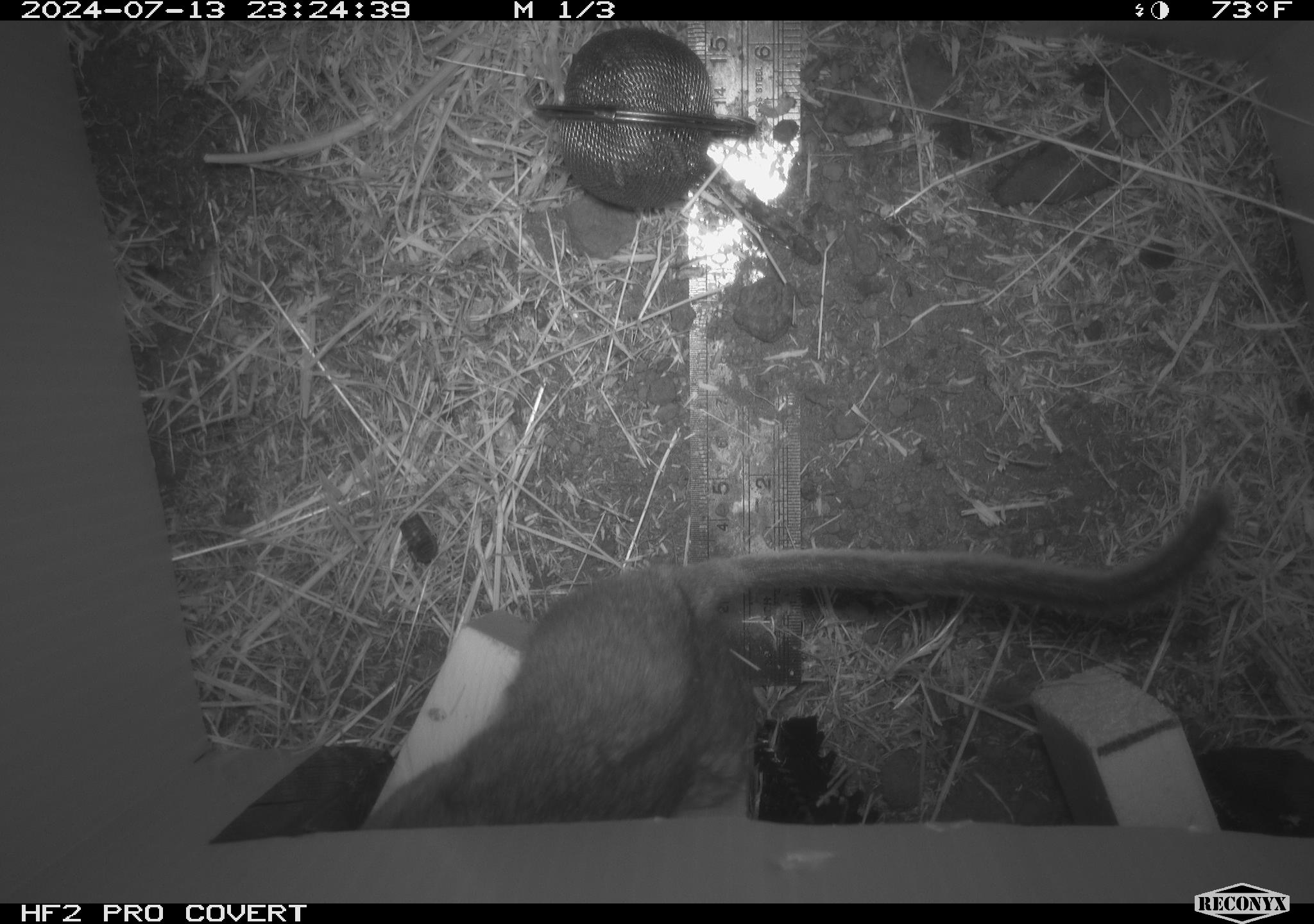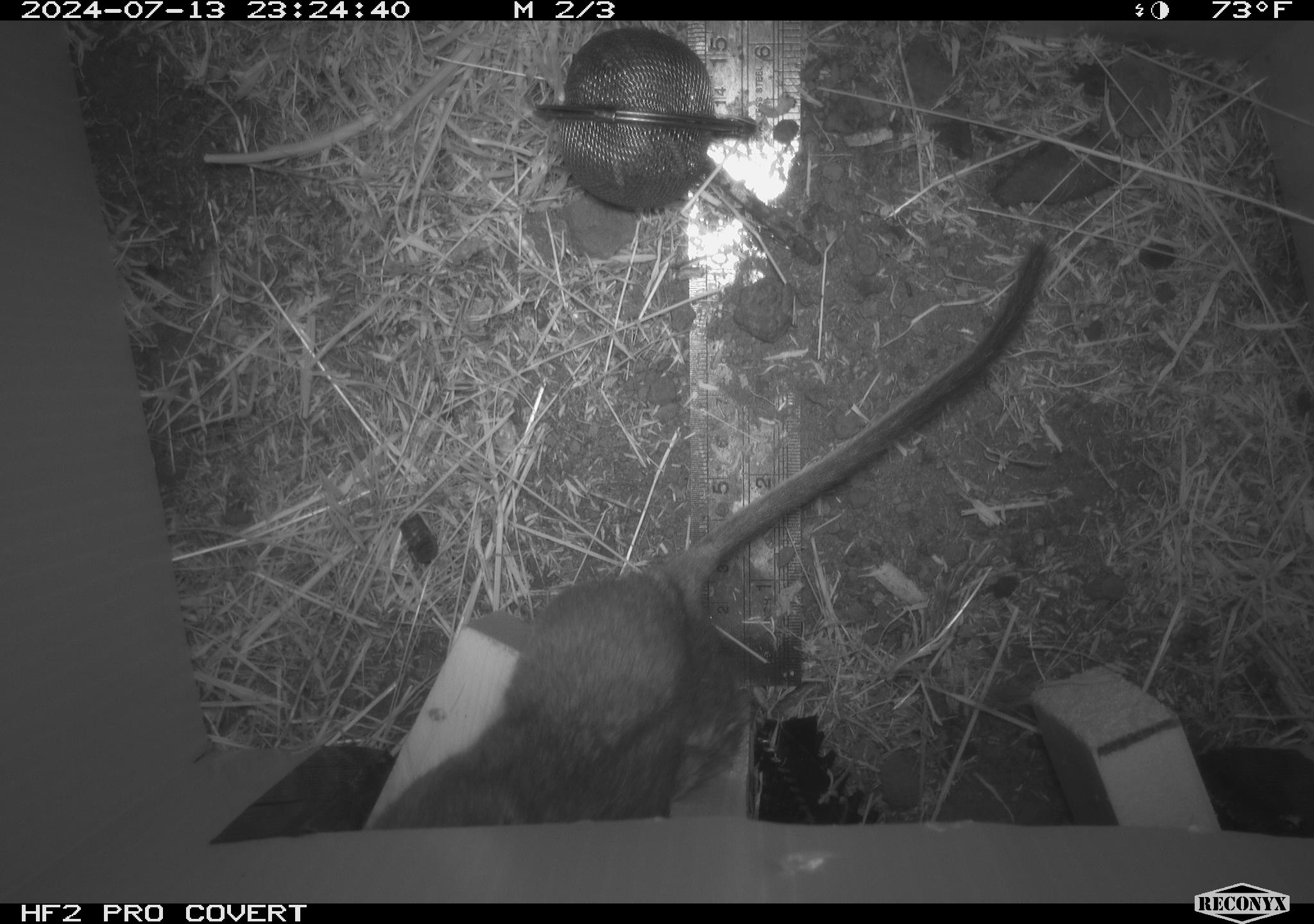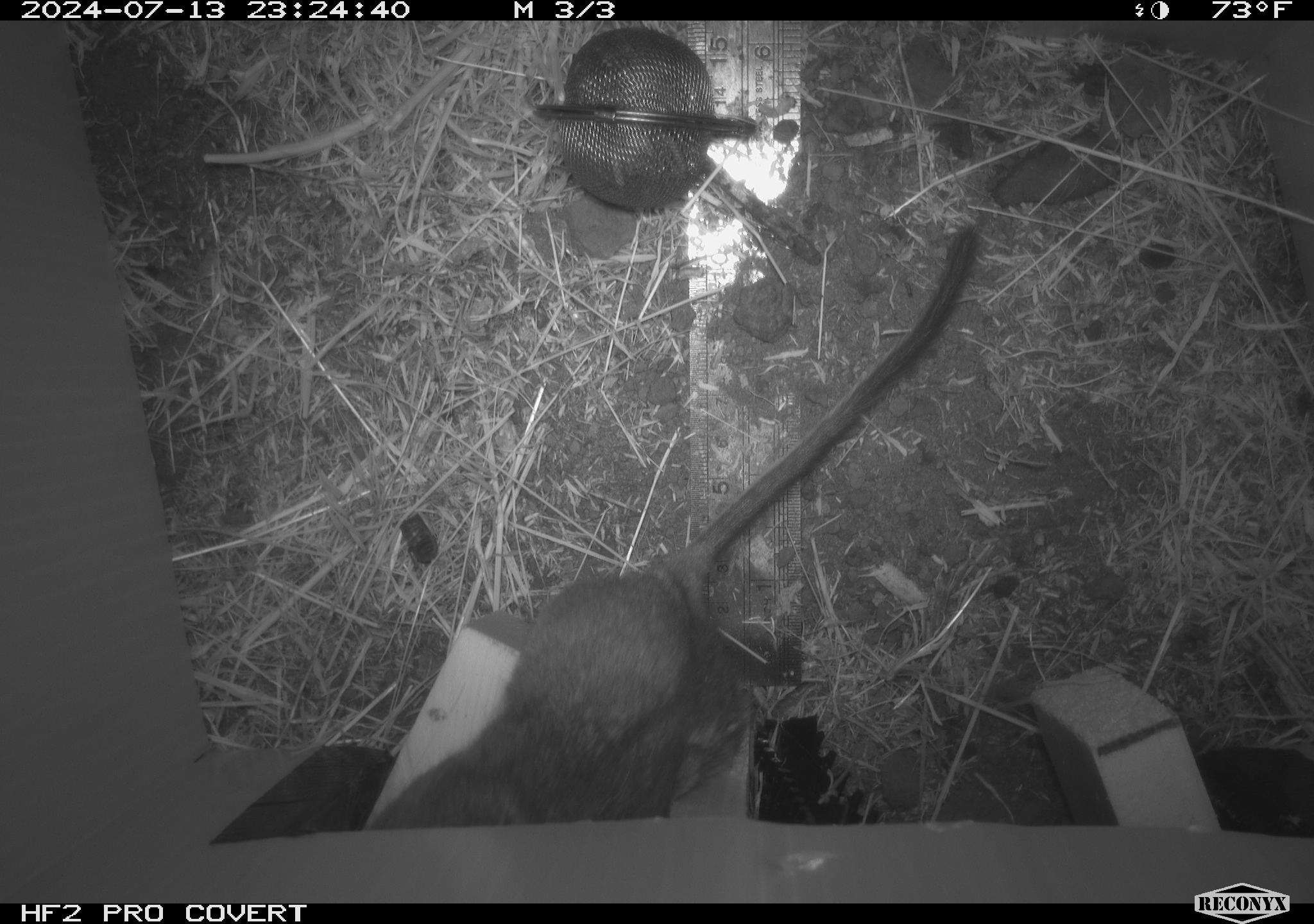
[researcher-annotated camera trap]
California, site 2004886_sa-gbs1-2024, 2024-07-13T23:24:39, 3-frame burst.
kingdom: Animalia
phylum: Chordata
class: Mammalia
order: Rodentia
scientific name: Rodentia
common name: woodrat or rat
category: woodrat or rat species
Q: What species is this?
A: Woodrat or rat species (woodrat or rat) (Rodentia).